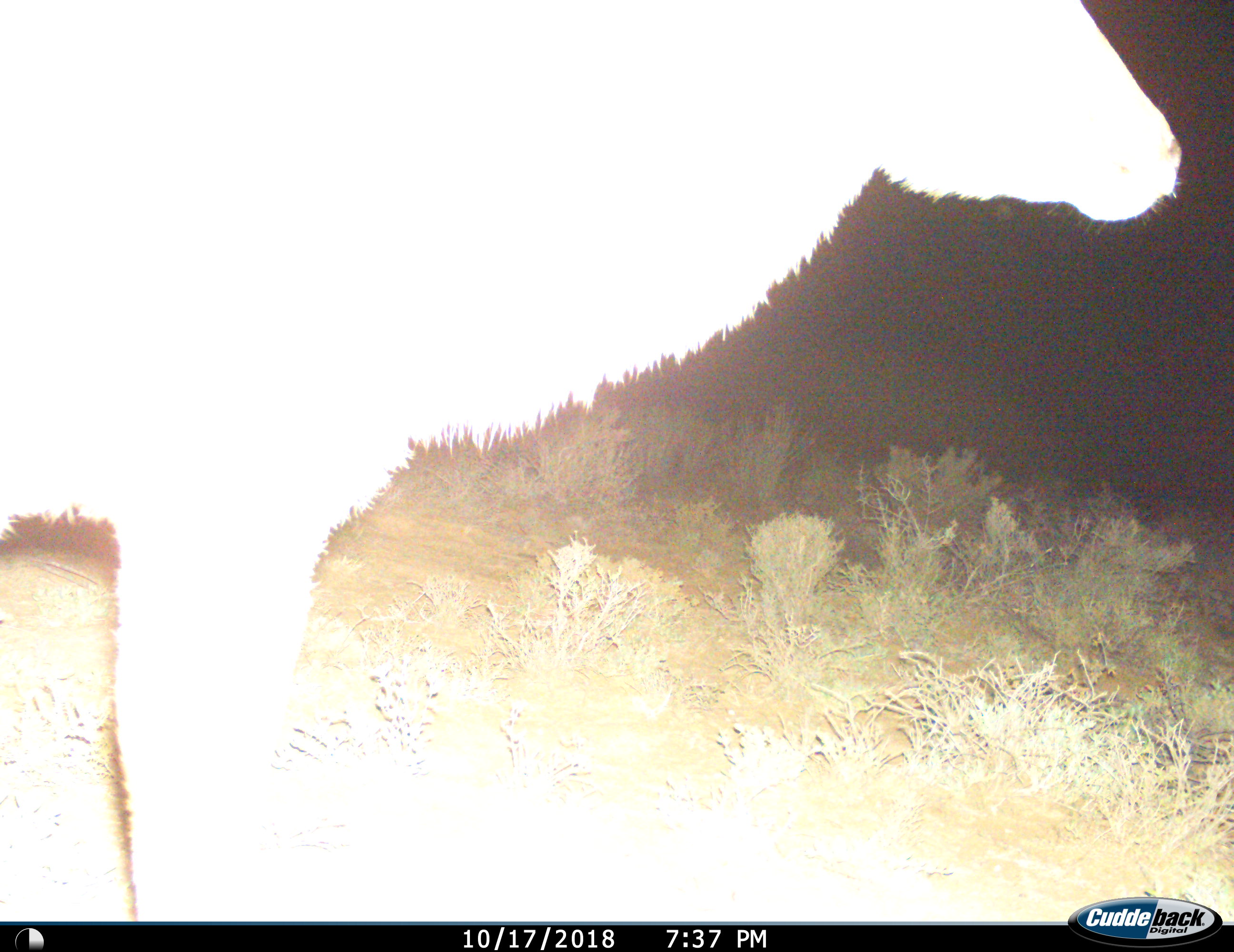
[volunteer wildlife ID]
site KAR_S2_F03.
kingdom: Animalia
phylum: Chordata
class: Mammalia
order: Artiodactyla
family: Bovidae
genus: Tragelaphus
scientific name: Tragelaphus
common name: kudu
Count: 1.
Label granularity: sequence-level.